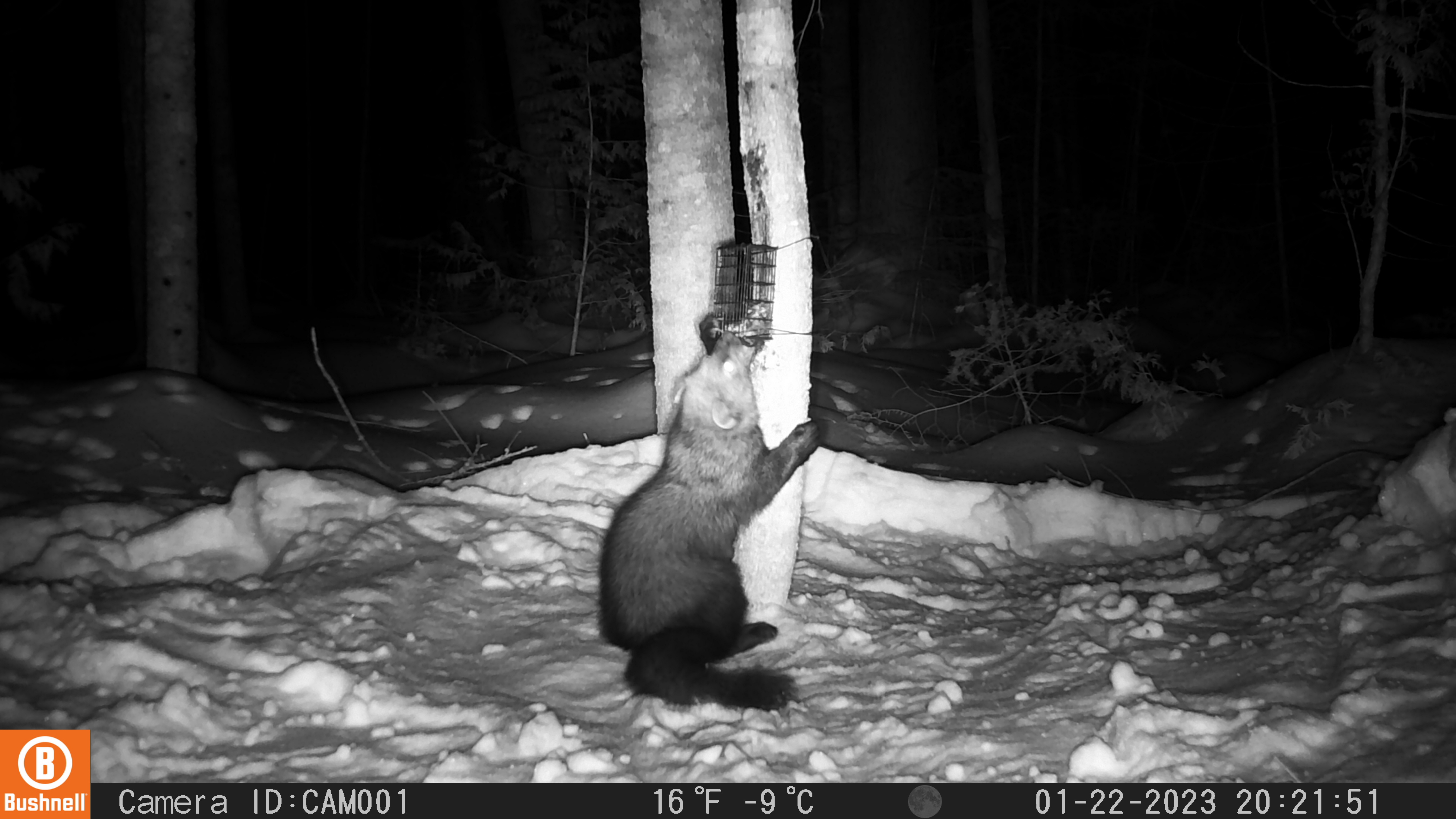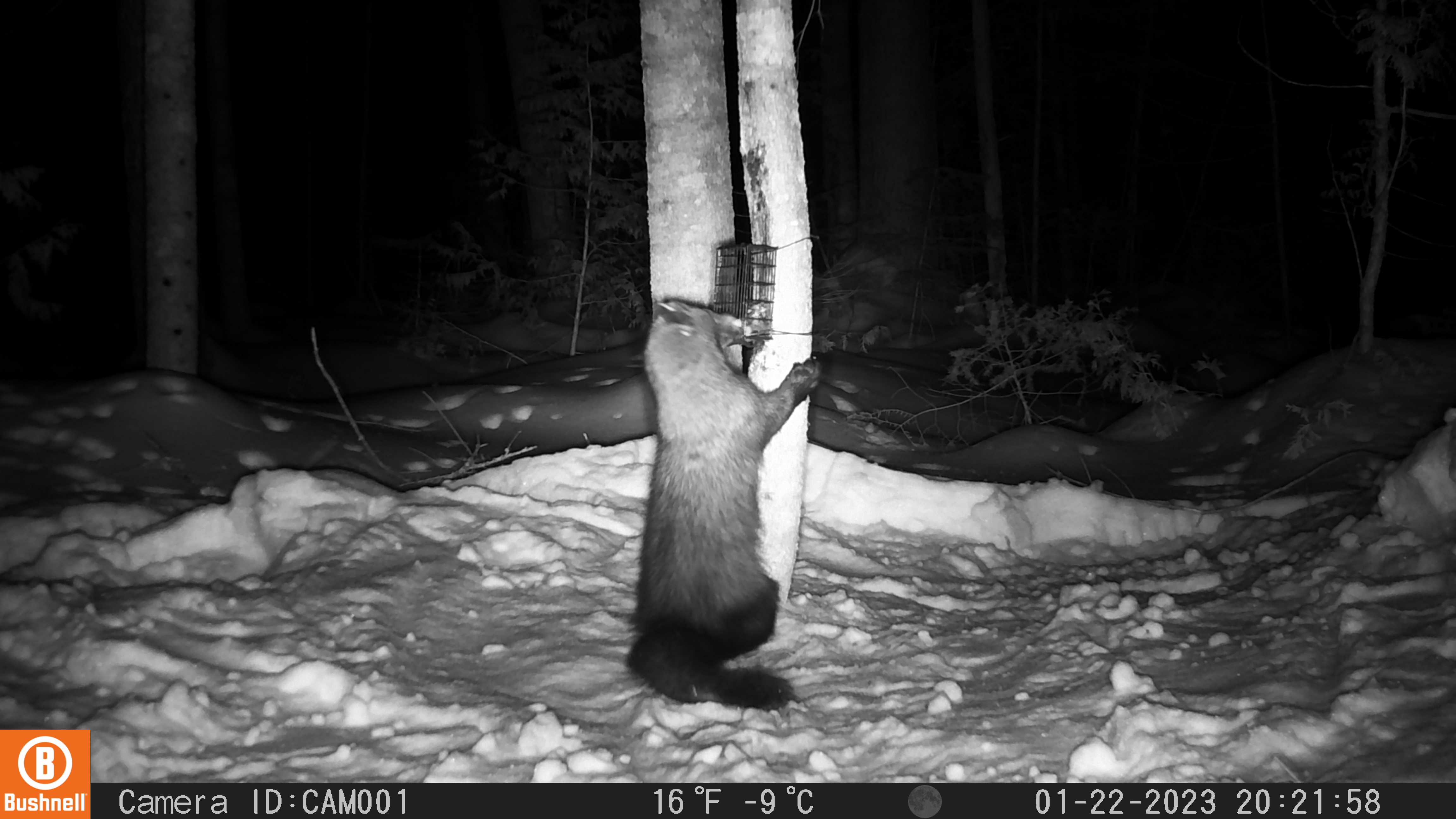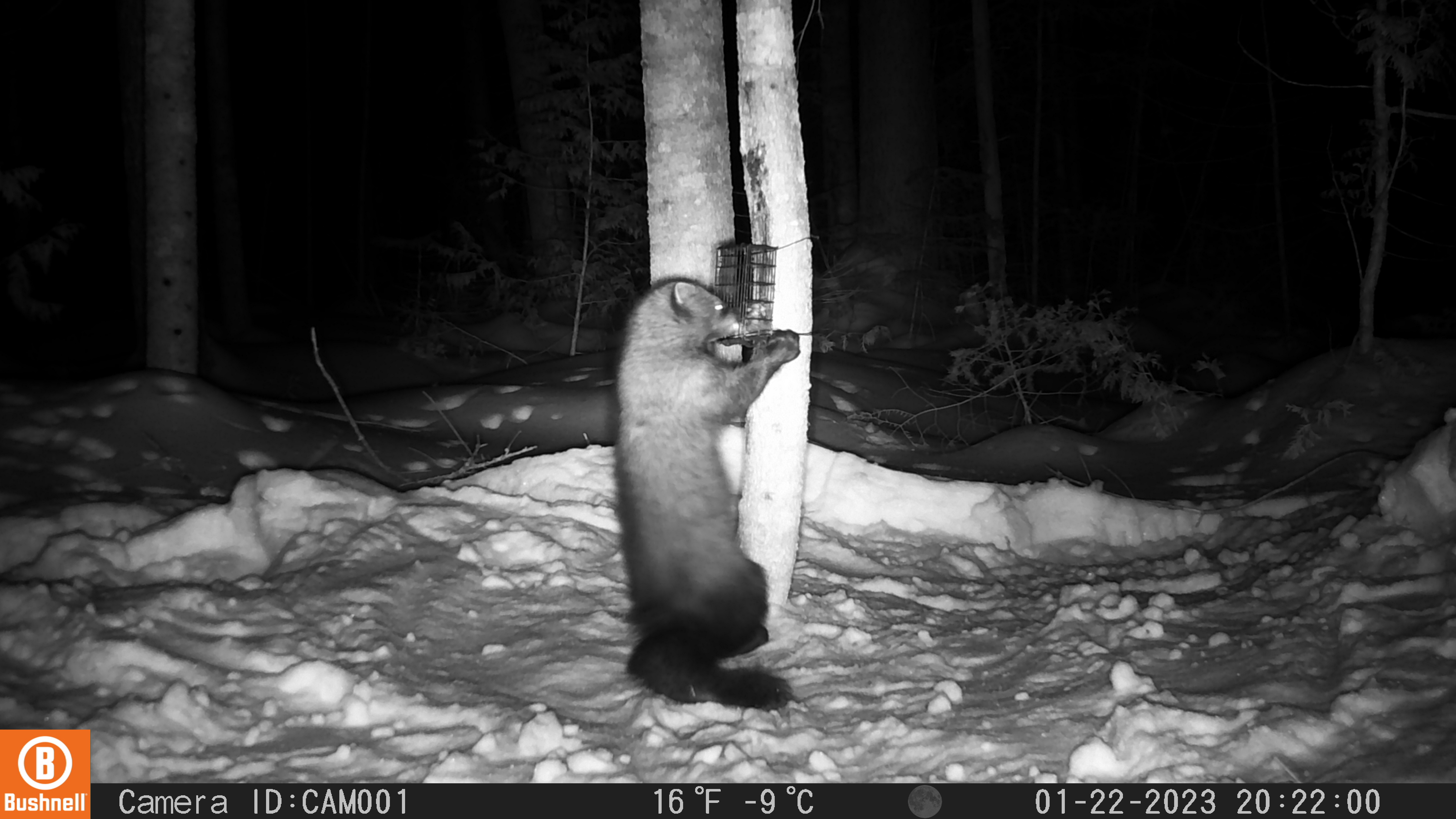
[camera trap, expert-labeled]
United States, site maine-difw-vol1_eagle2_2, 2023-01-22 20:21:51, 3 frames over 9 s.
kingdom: Animalia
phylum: Chordata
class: Mammalia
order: Carnivora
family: Mustelidae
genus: Pekania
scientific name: Pekania pennanti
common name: fisher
Fisher (Pekania pennanti).